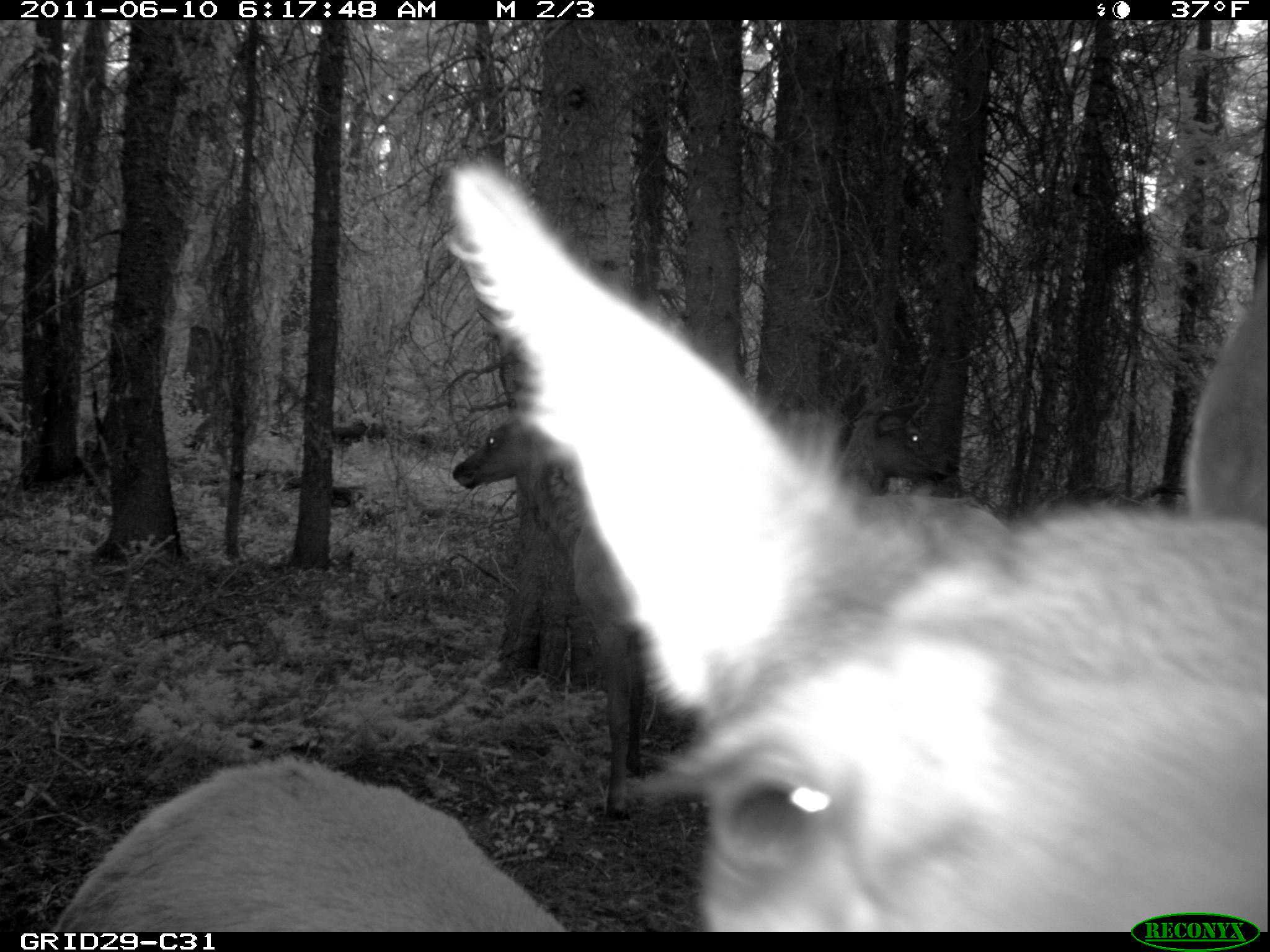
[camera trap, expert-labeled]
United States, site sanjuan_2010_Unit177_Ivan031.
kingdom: Animalia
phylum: Chordata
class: Mammalia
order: Artiodactyla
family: Cervidae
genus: Cervus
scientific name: Cervus elaphus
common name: red deer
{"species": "Cervus elaphus (red deer)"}